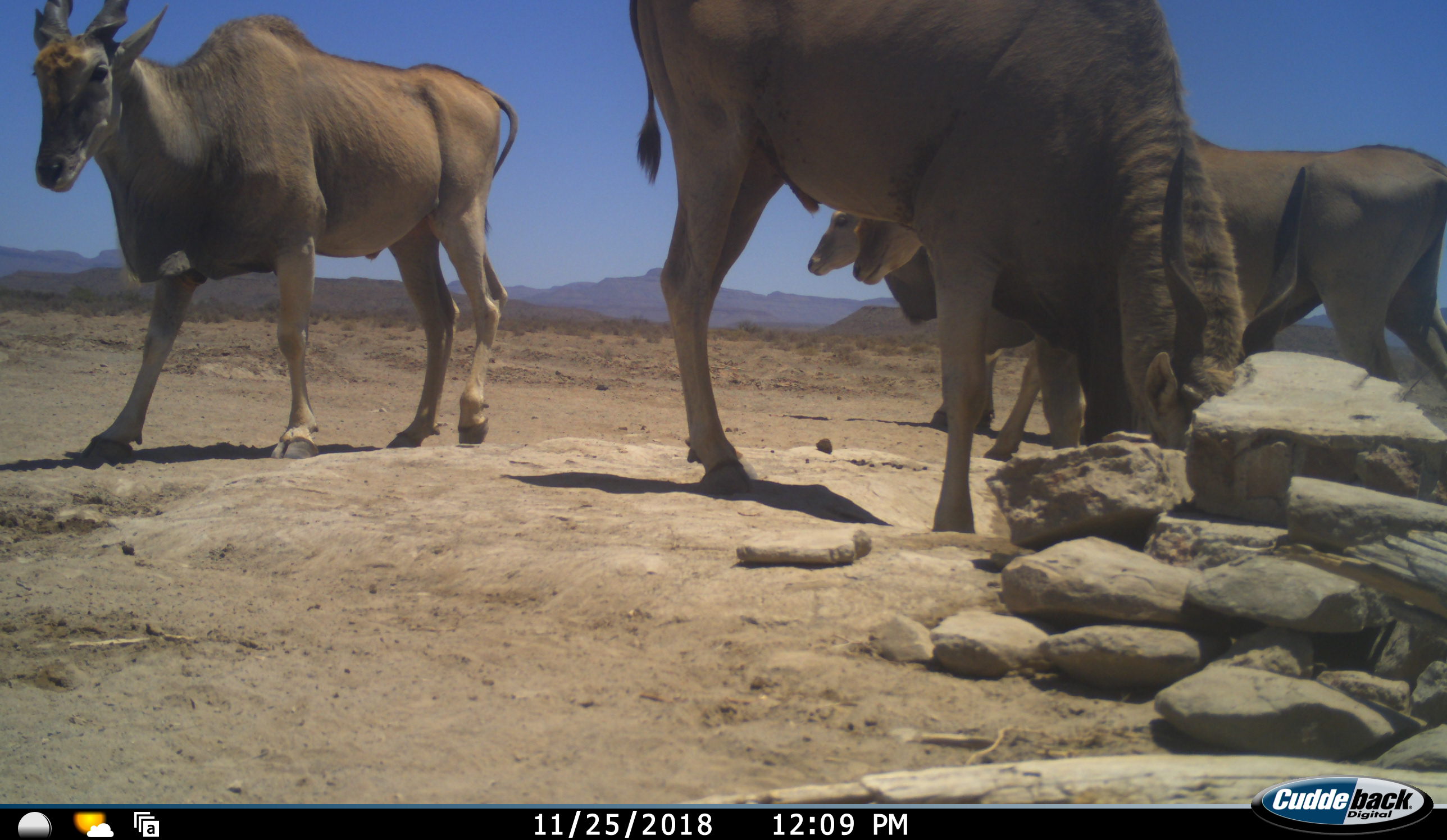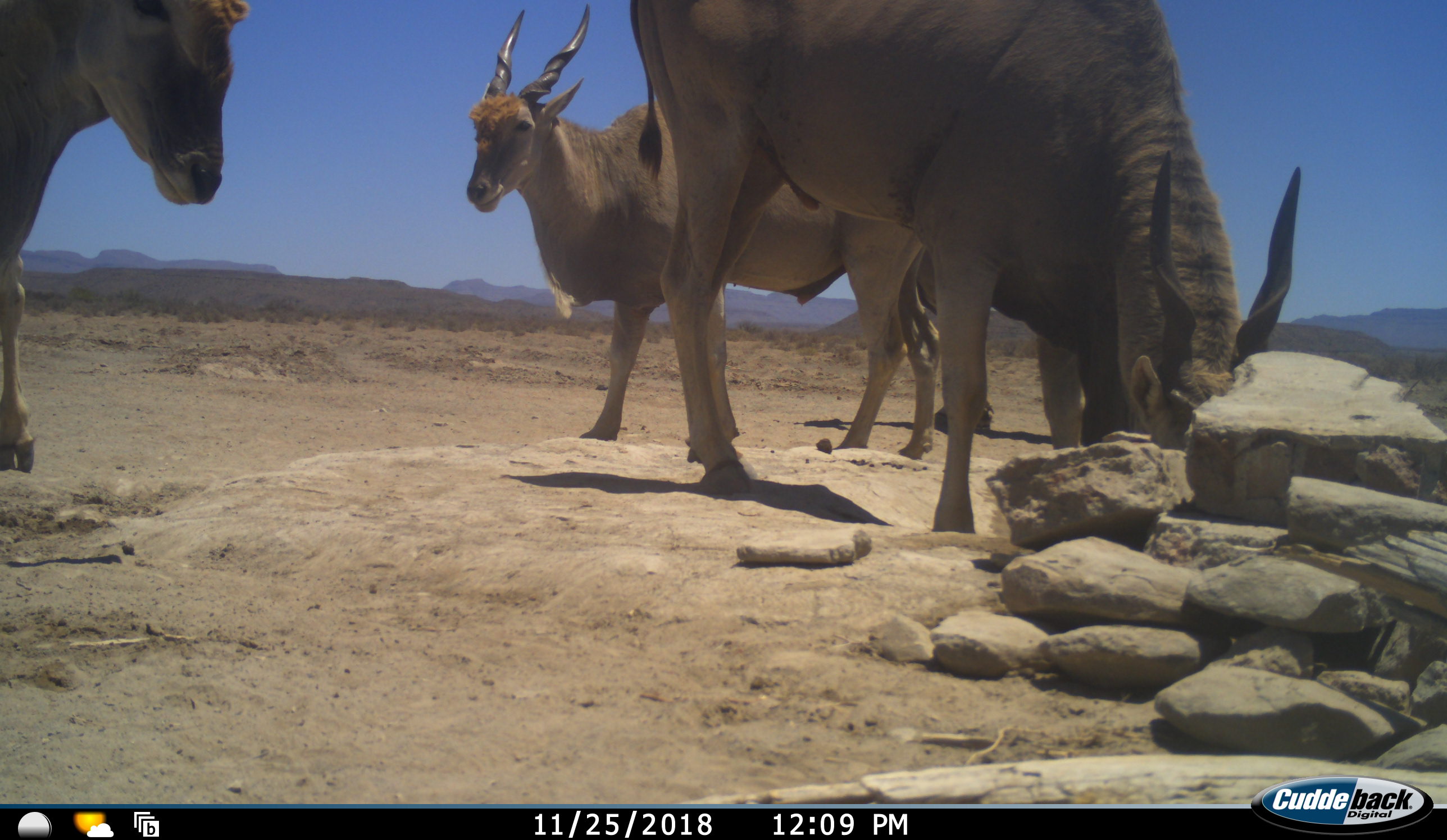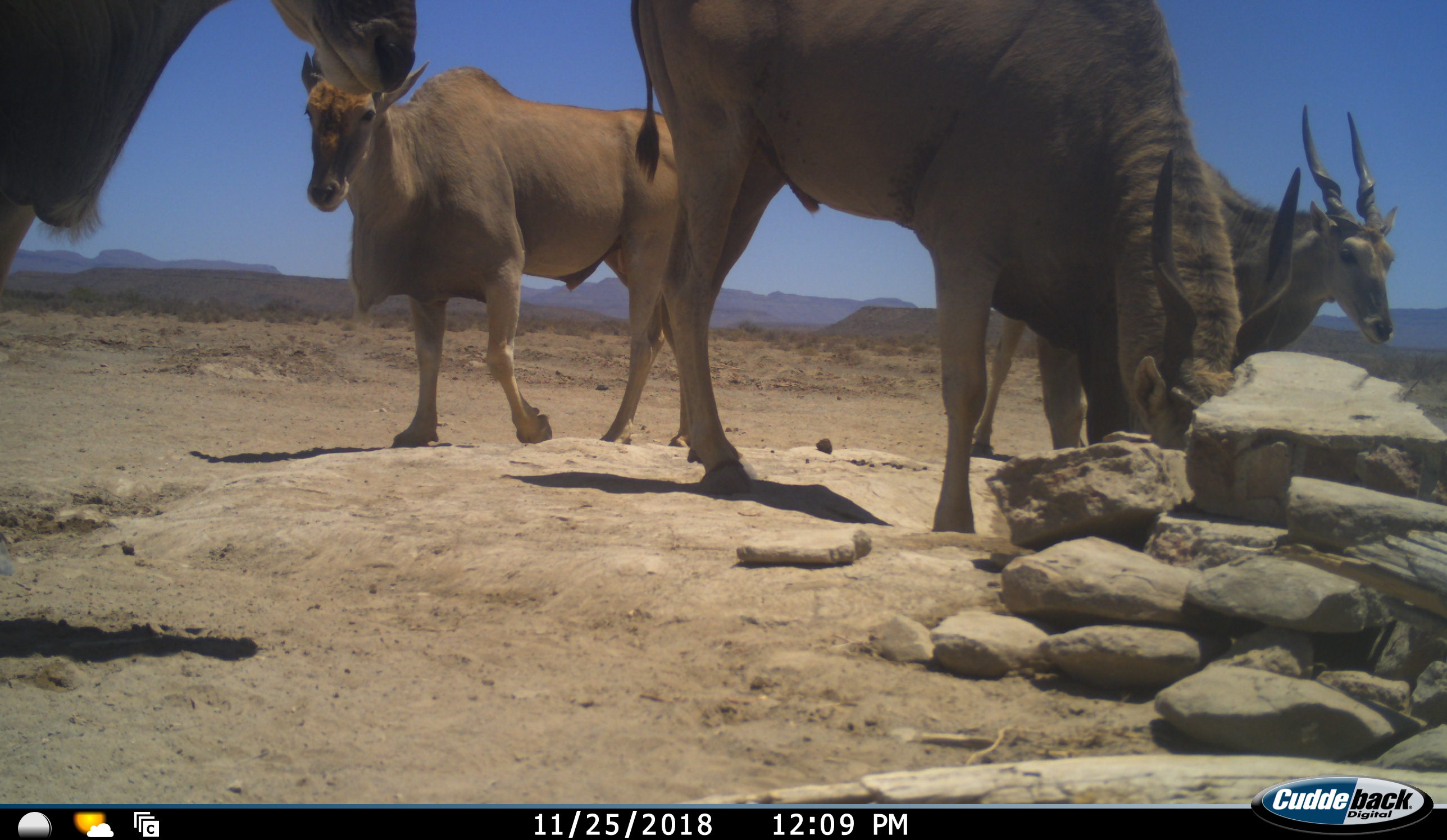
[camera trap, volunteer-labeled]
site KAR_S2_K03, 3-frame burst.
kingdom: Animalia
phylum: Chordata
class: Mammalia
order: Artiodactyla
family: Bovidae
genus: Tragelaphus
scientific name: Tragelaphus oryx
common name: eland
Eland (Tragelaphus oryx), count 4. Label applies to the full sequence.